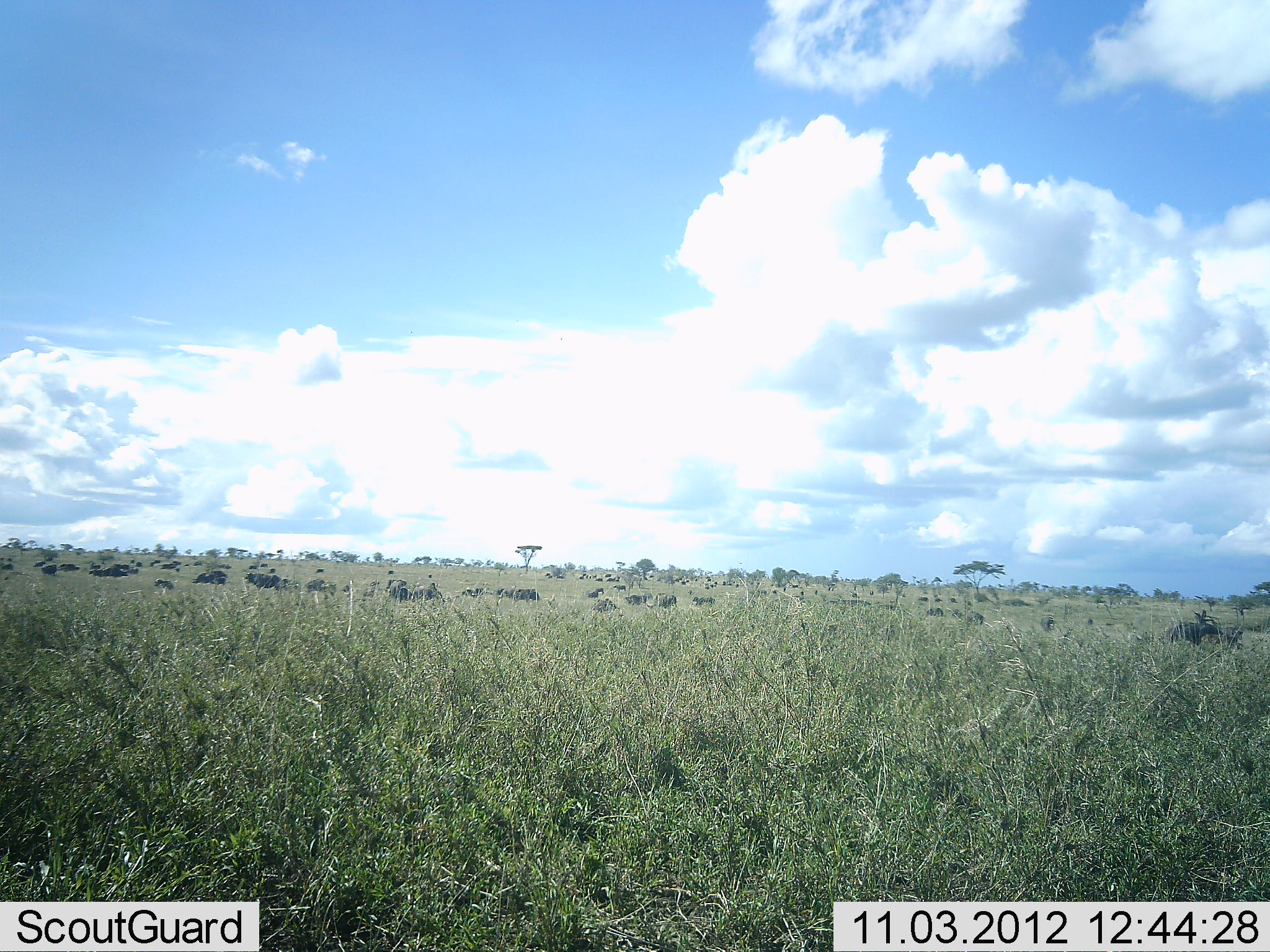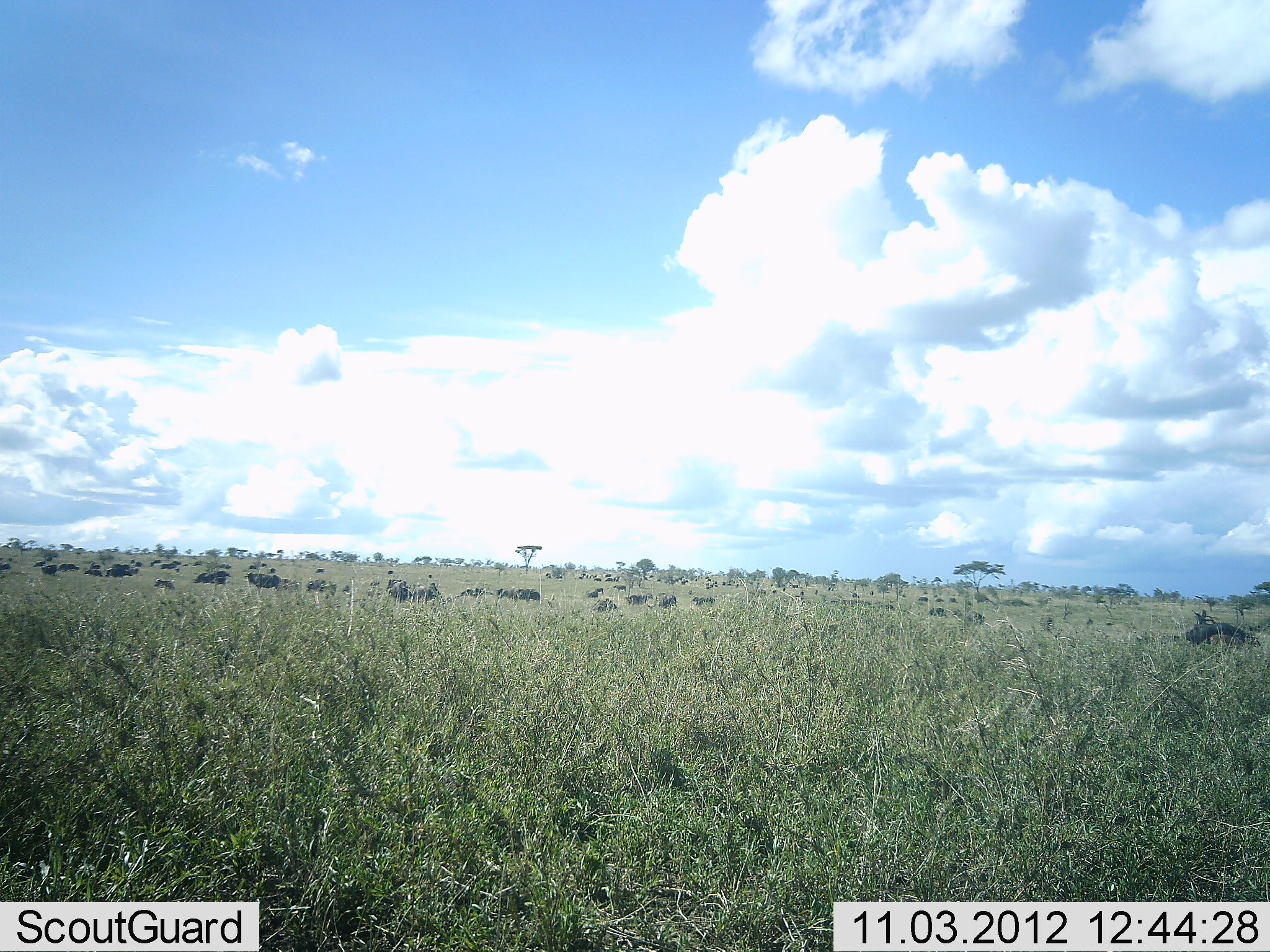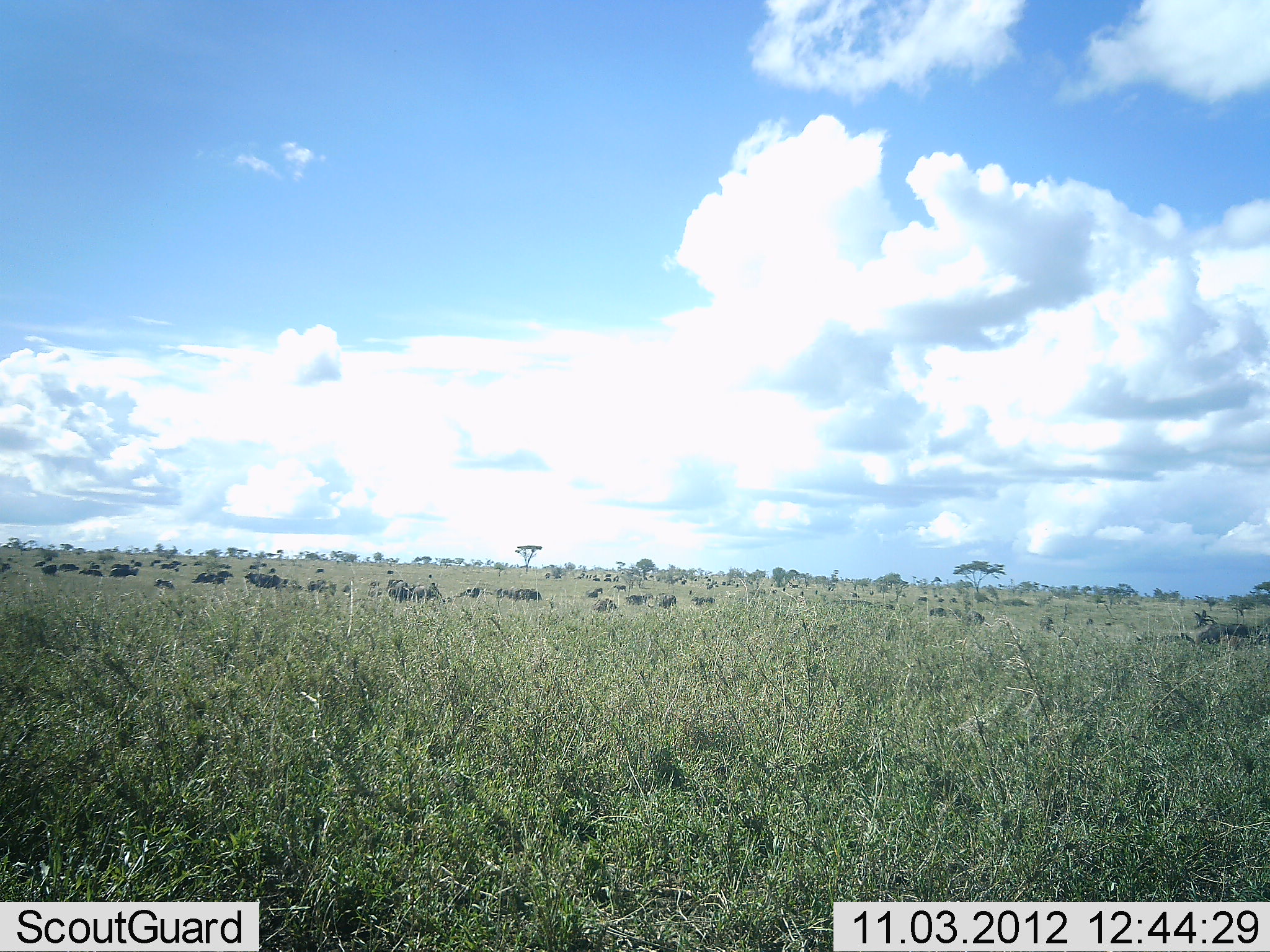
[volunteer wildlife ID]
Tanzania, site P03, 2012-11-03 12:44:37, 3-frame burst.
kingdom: Animalia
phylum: Chordata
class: Mammalia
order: Artiodactyla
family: Bovidae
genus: Connochaetes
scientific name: Connochaetes taurinus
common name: blue wildebeest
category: wildebeest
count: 51+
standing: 50%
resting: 20%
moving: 20%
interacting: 0%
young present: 0%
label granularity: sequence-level